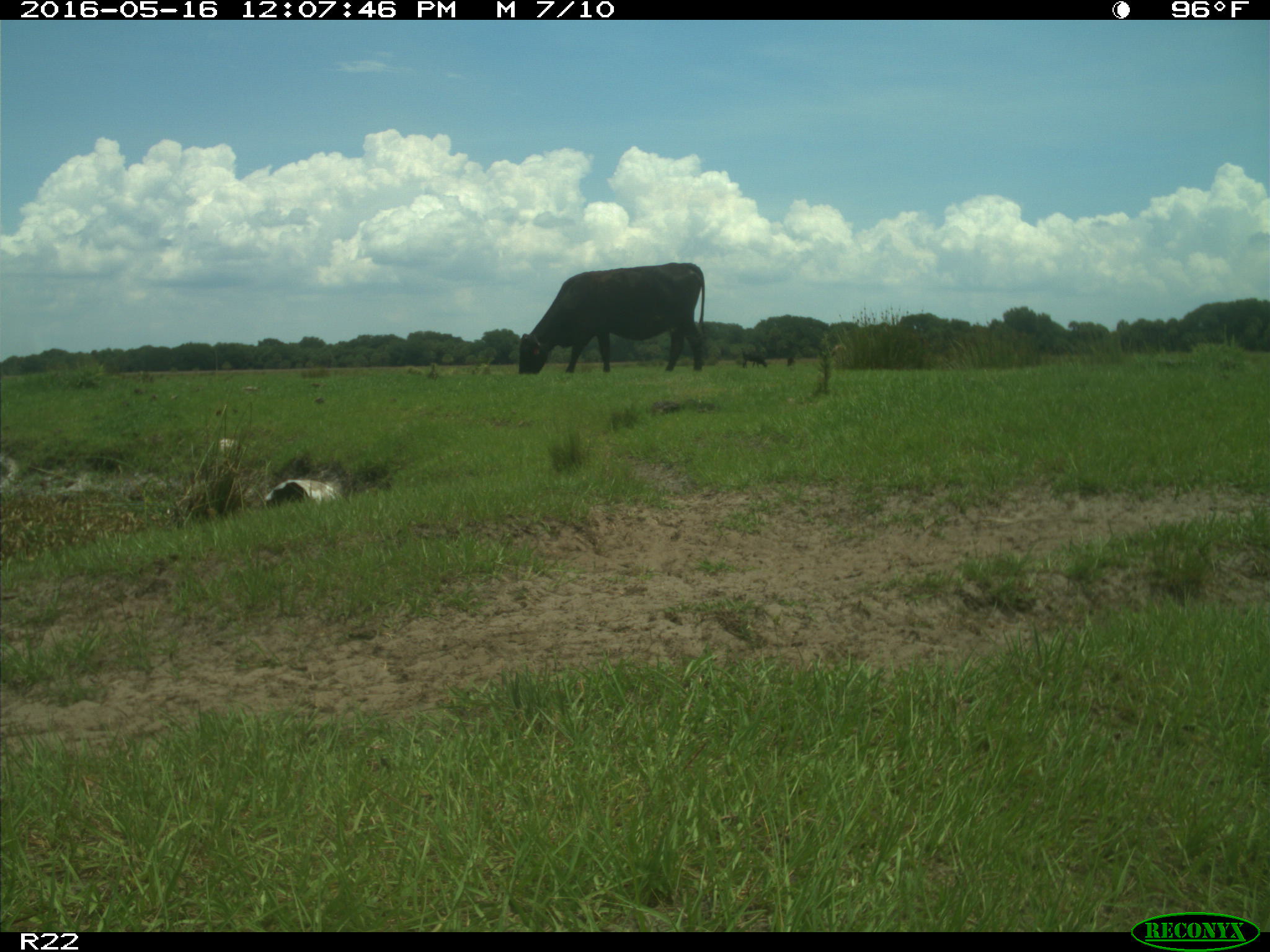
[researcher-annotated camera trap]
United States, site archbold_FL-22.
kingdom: Animalia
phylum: Chordata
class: Mammalia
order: Artiodactyla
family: Bovidae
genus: Bos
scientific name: Bos taurus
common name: domestic cow